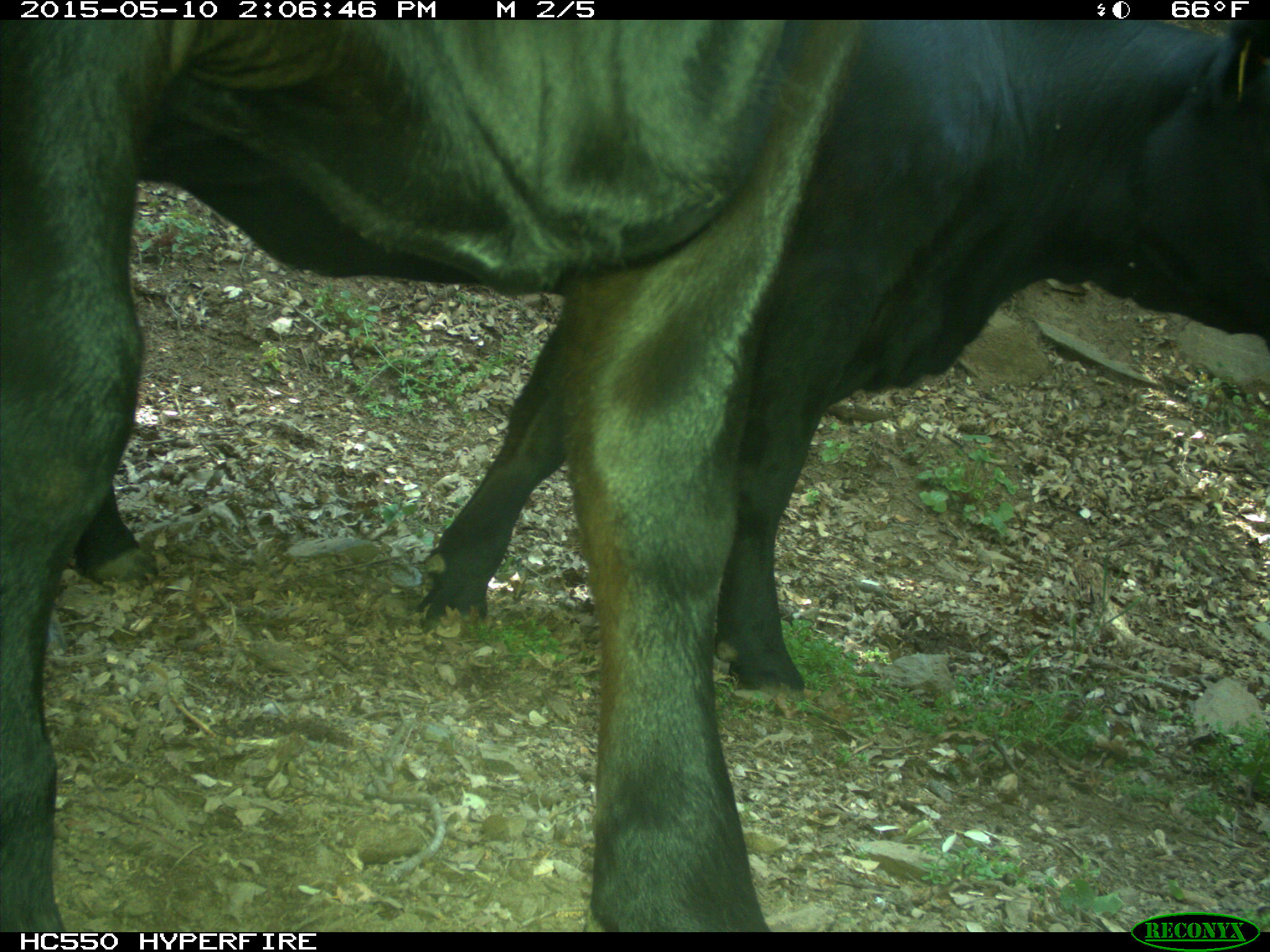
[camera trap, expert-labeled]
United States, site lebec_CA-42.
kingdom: Animalia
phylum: Chordata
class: Mammalia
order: Artiodactyla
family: Bovidae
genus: Bos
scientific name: Bos taurus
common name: domestic cow